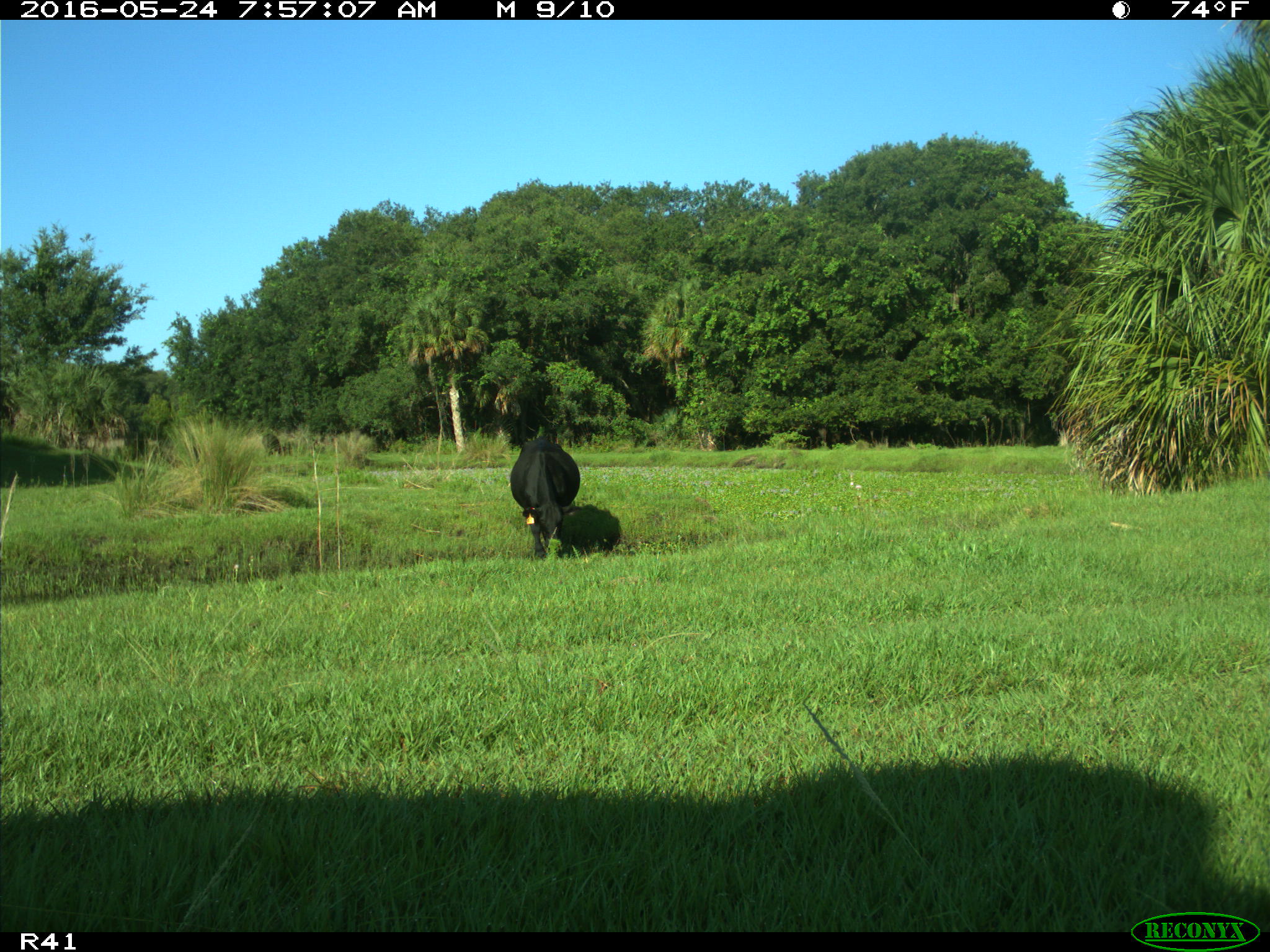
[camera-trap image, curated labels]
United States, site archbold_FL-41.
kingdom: Animalia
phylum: Chordata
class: Mammalia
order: Artiodactyla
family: Bovidae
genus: Bos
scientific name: Bos taurus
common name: domestic cow